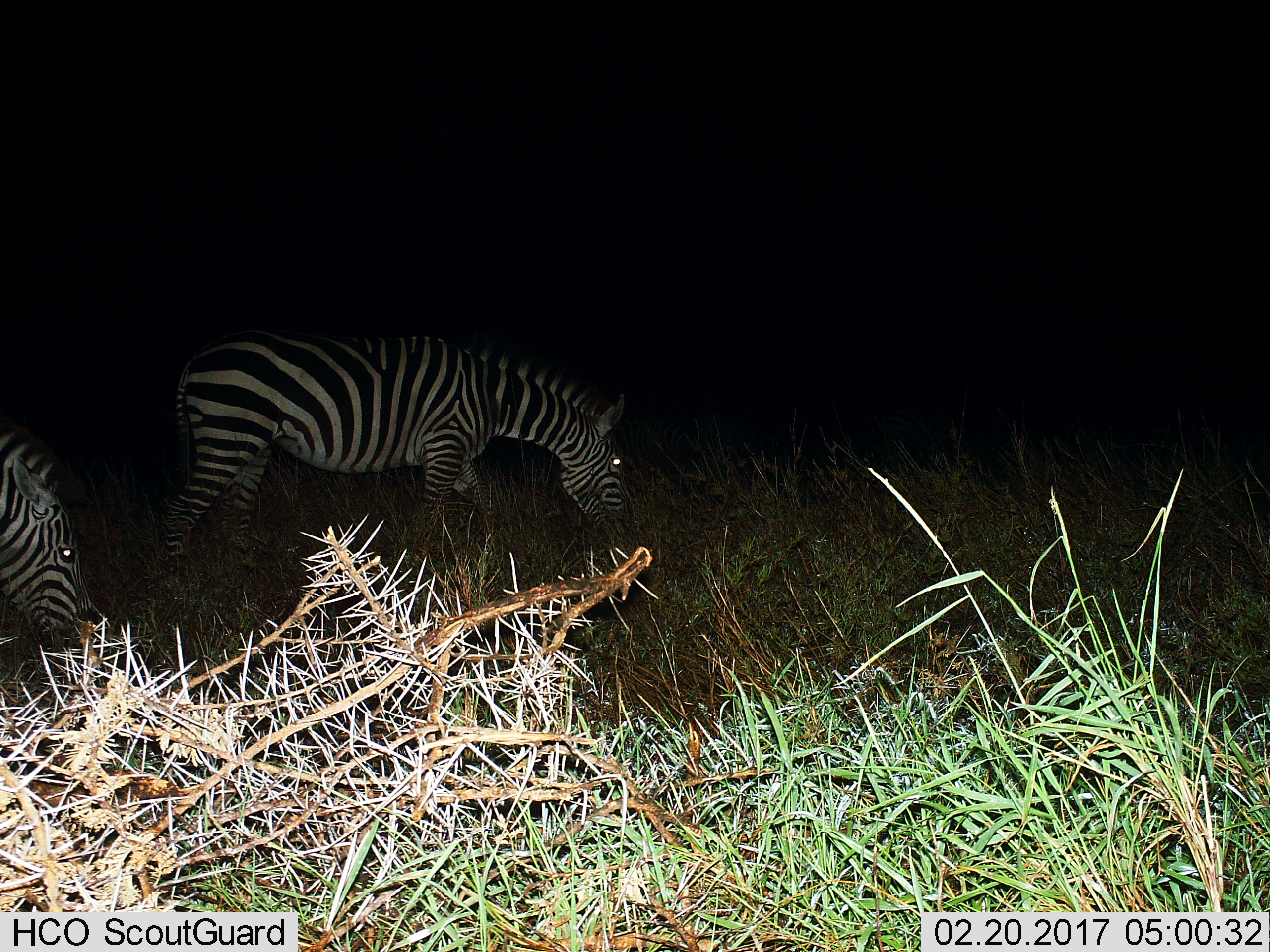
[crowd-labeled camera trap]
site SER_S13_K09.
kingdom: Animalia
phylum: Chordata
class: Mammalia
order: Perissodactyla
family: Equidae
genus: Equus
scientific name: Equus quagga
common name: plains zebra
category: zebraplains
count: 2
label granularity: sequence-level